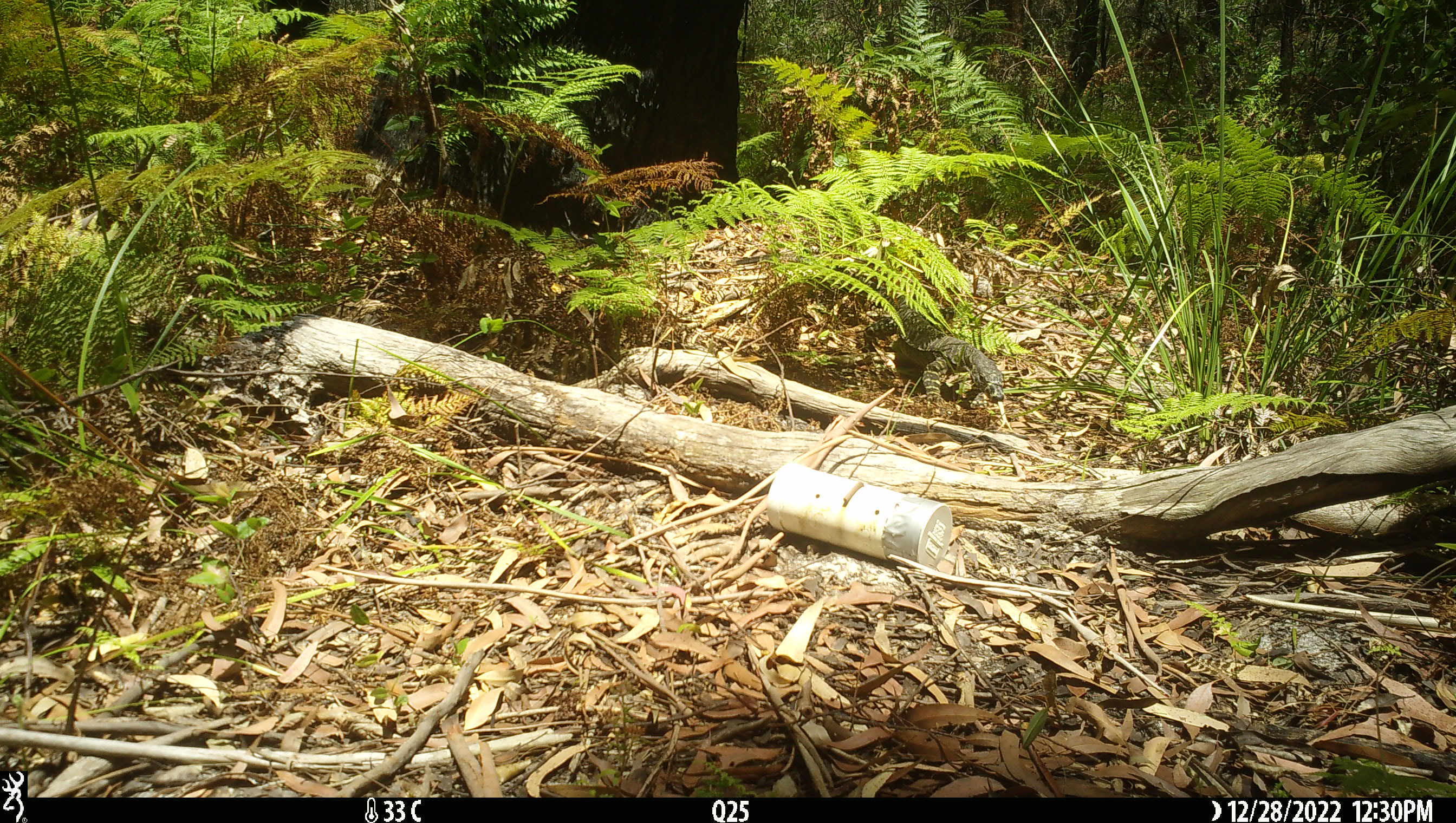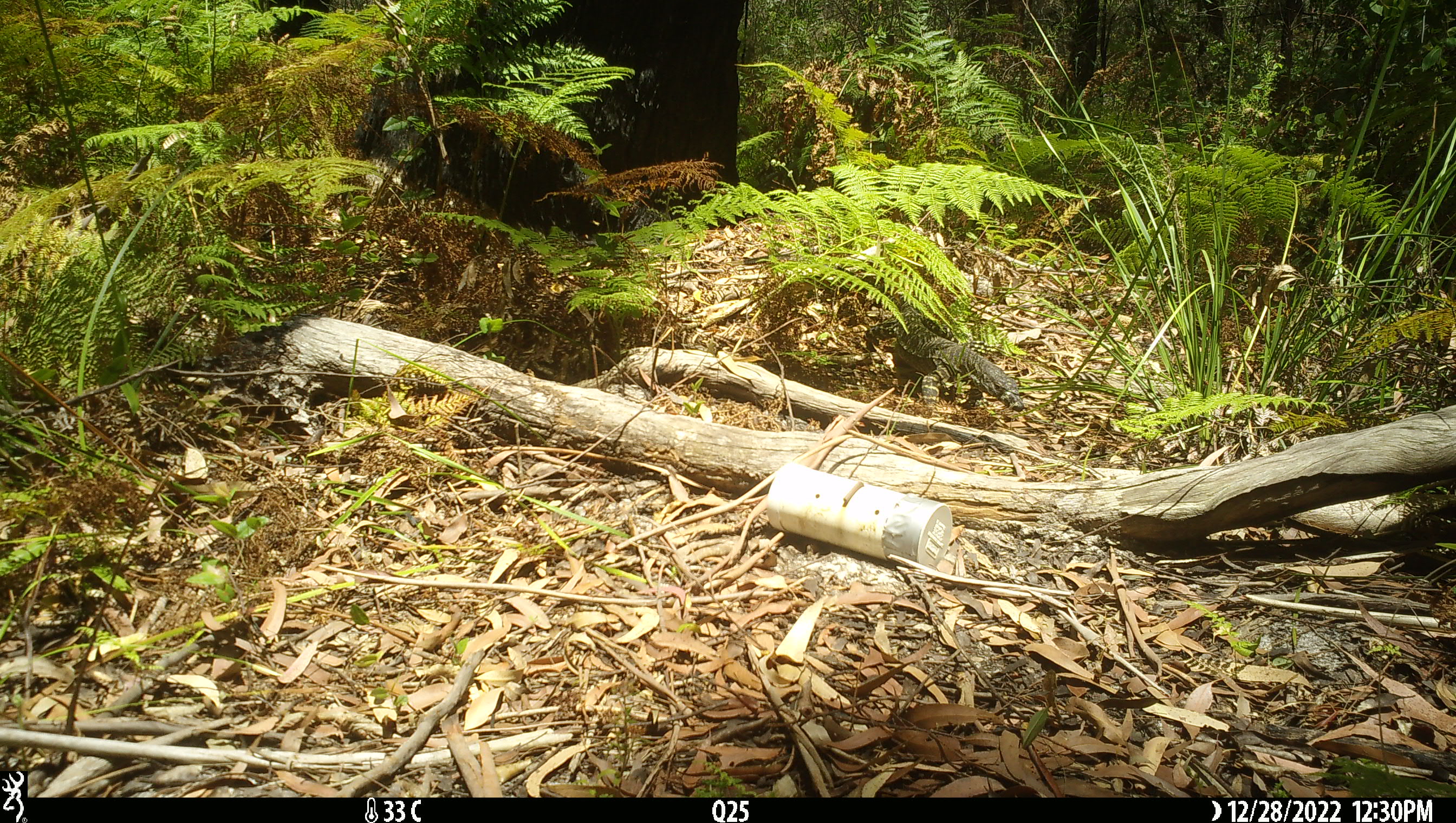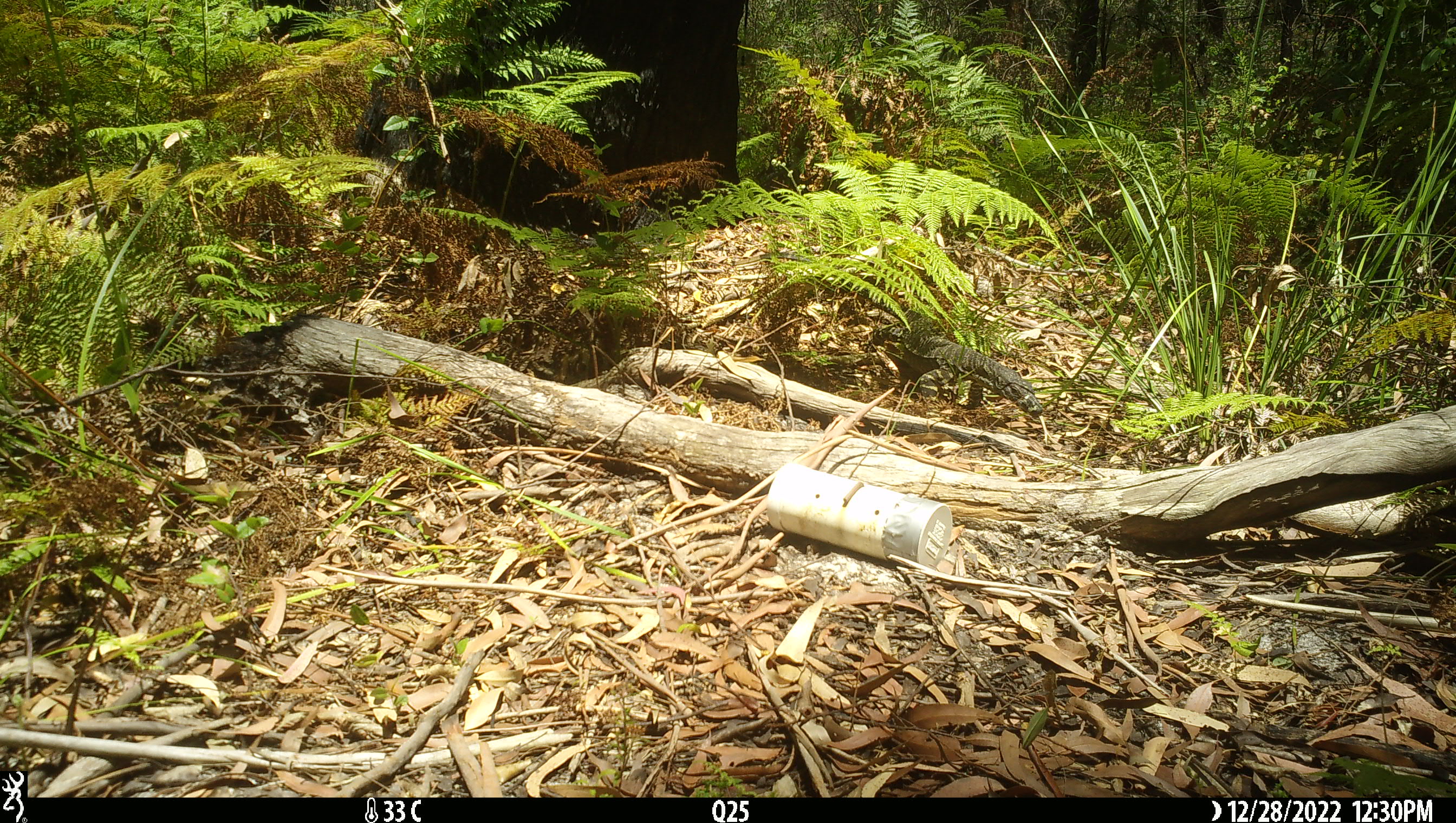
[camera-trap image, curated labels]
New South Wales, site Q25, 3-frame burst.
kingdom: Animalia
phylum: Chordata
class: Reptilia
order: Squamata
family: Varanidae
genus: Varanus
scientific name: Varanus varius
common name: lace monitor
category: goanna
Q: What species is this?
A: Goanna (lace monitor) (Varanus varius).